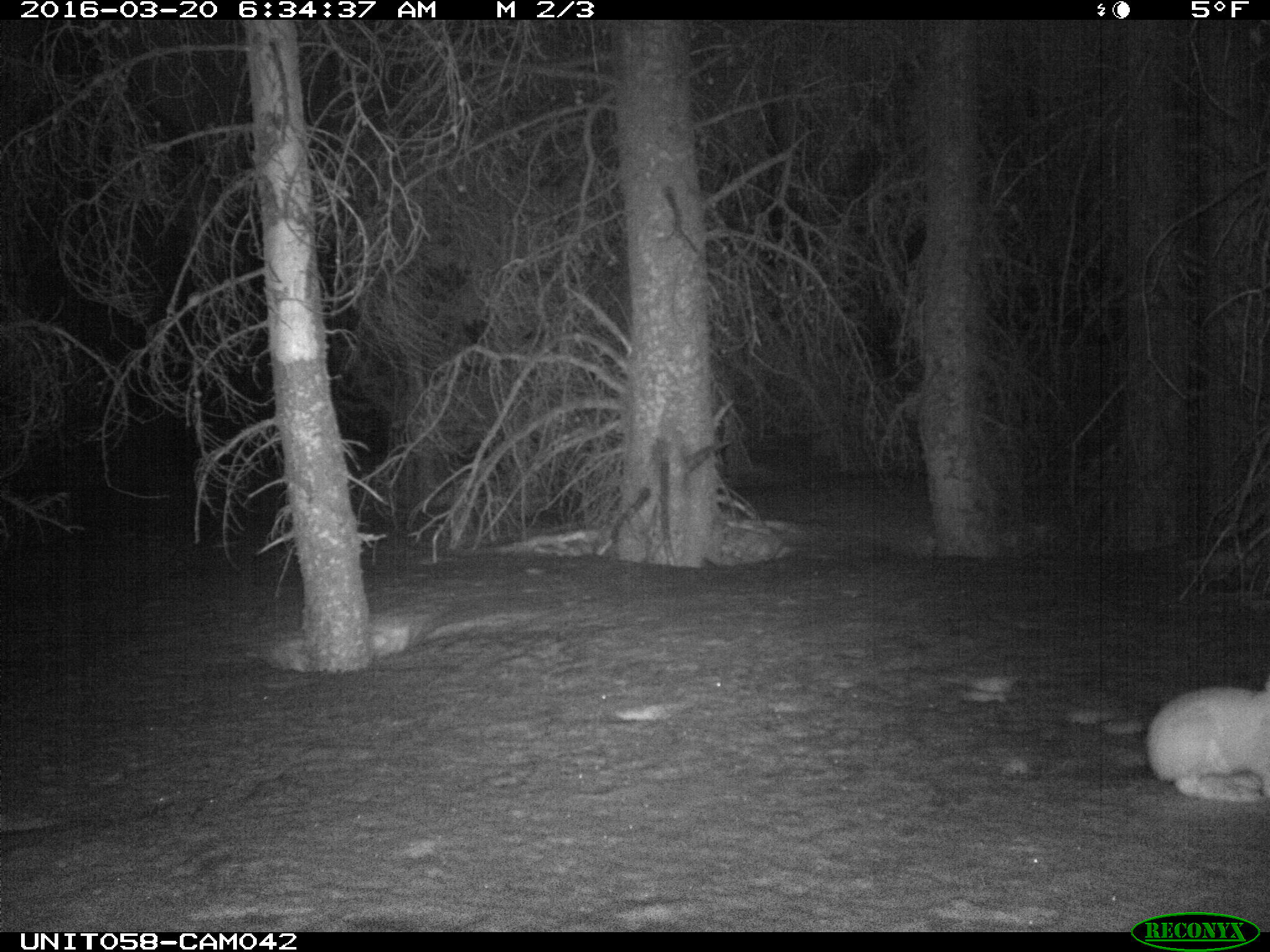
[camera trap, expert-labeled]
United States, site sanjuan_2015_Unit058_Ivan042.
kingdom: Animalia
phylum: Chordata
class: Mammalia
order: Lagomorpha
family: Leporidae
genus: Lepus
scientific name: Lepus americanus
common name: snowshoe hare